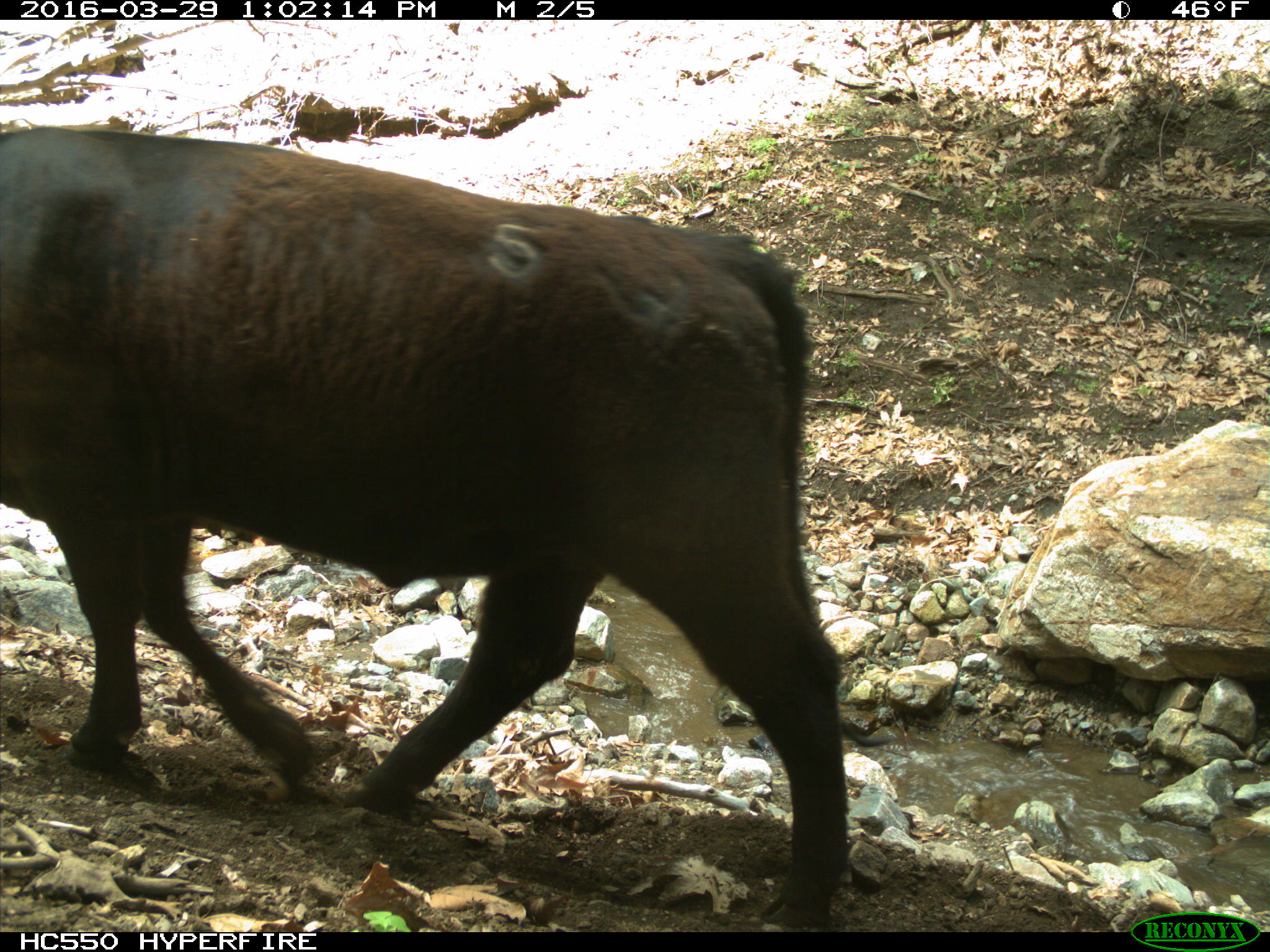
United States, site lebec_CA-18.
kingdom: Animalia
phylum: Chordata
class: Mammalia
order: Artiodactyla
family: Bovidae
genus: Bos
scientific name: Bos taurus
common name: domestic cow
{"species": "Bos taurus (domestic cow)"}